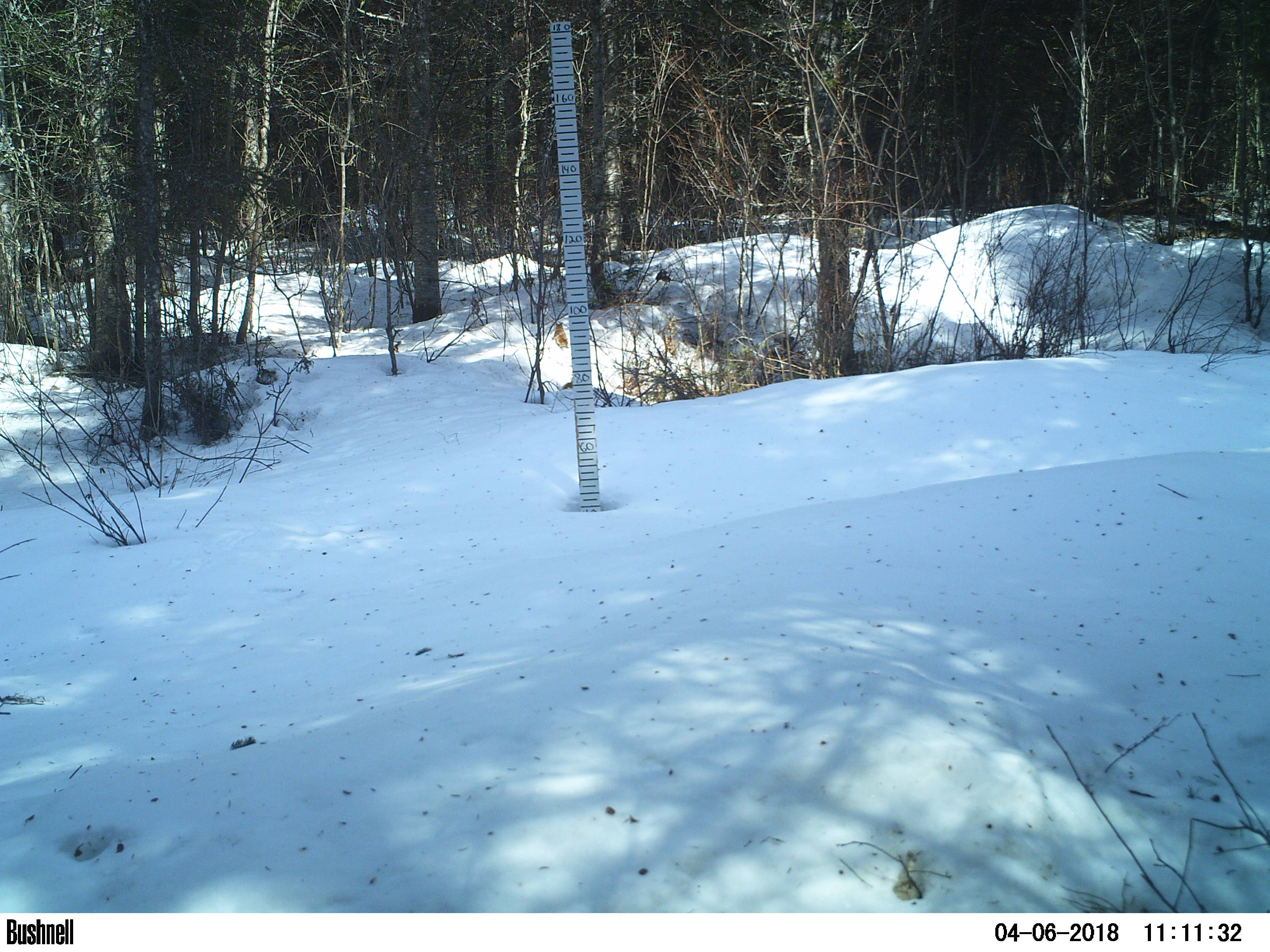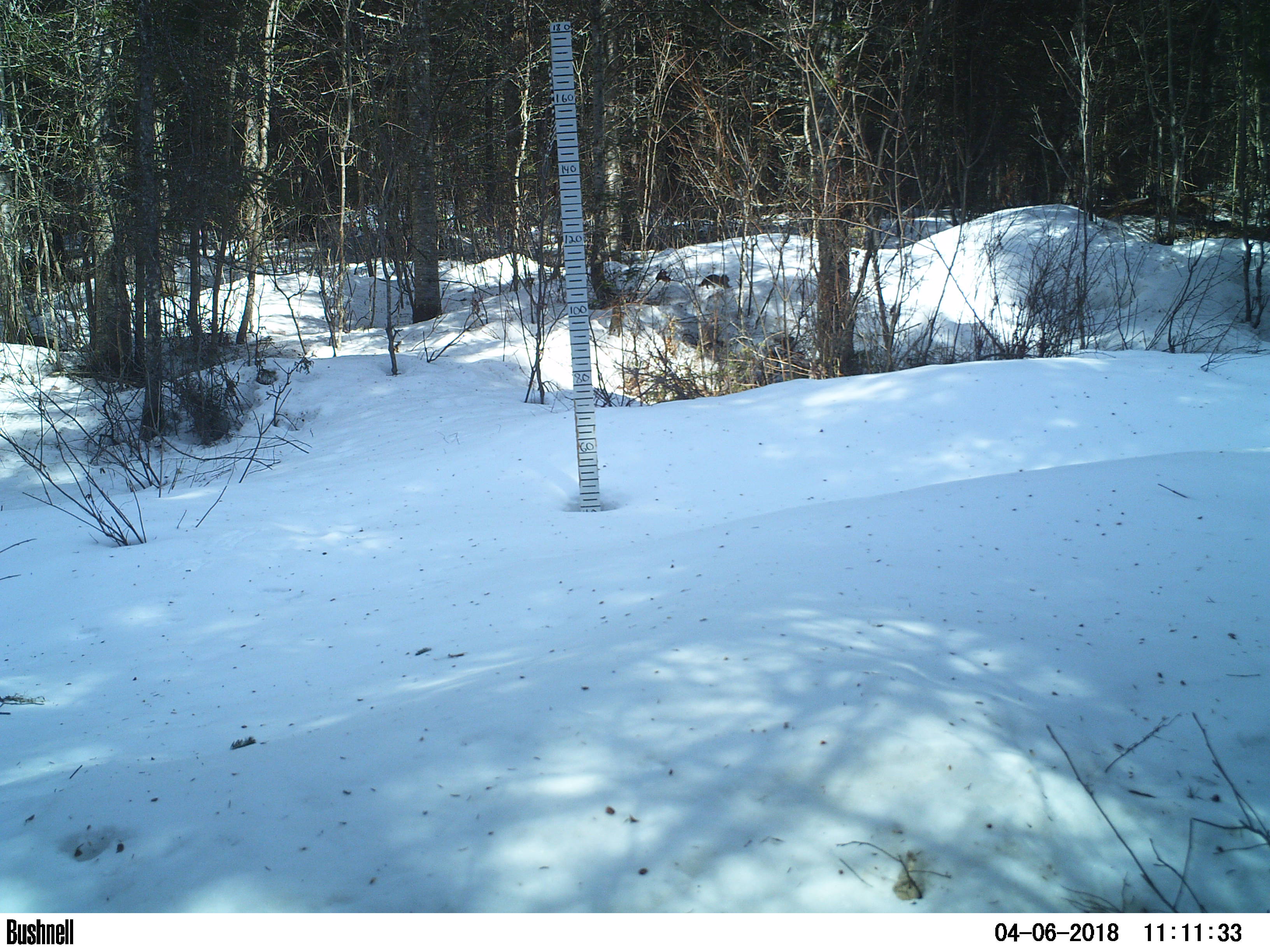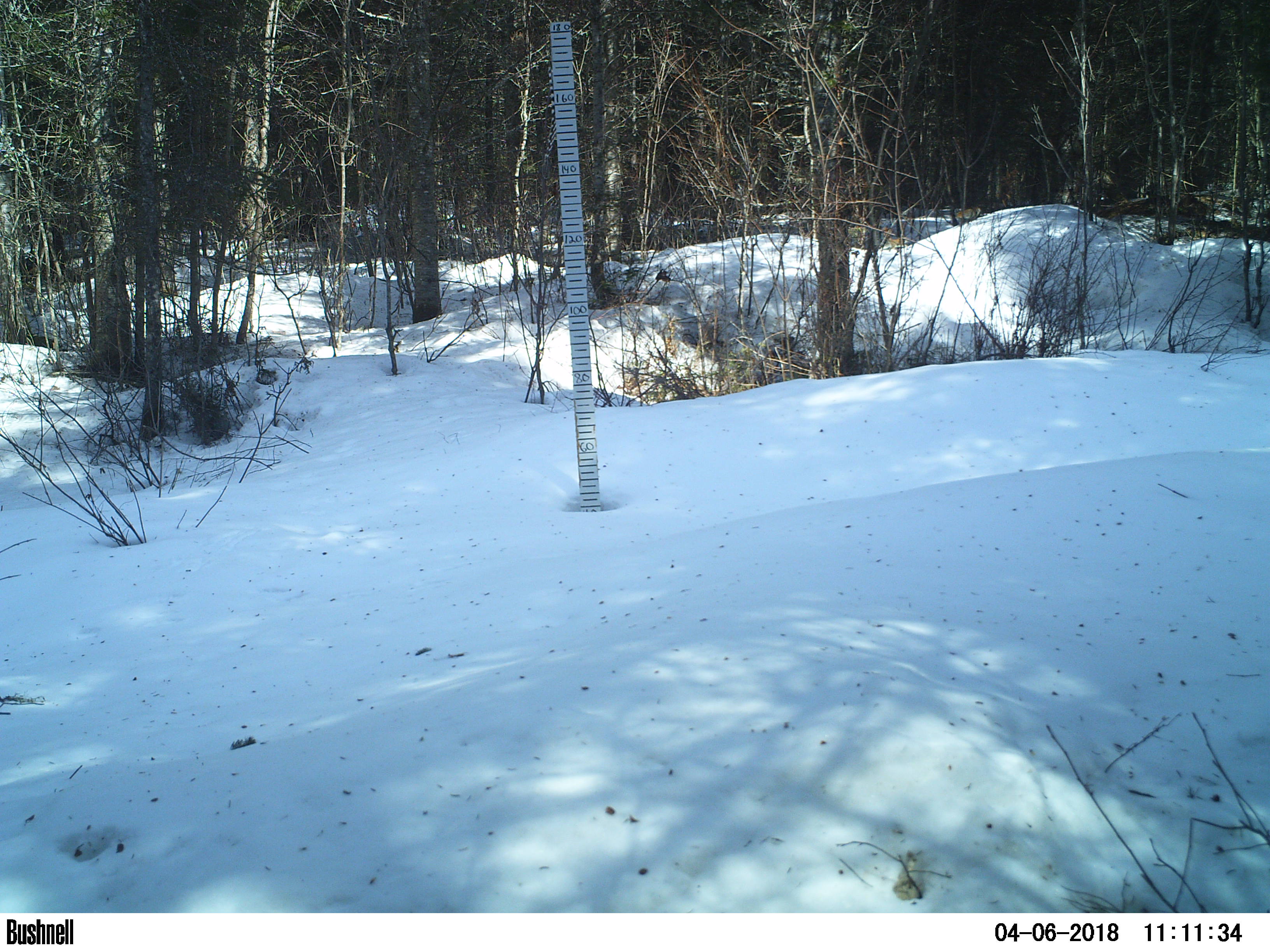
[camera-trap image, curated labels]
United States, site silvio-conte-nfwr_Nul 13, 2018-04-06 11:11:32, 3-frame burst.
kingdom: Animalia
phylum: Chordata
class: Mammalia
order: Rodentia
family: Sciuridae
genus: Tamiasciurus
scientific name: Tamiasciurus hudsonicus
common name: red squirrel